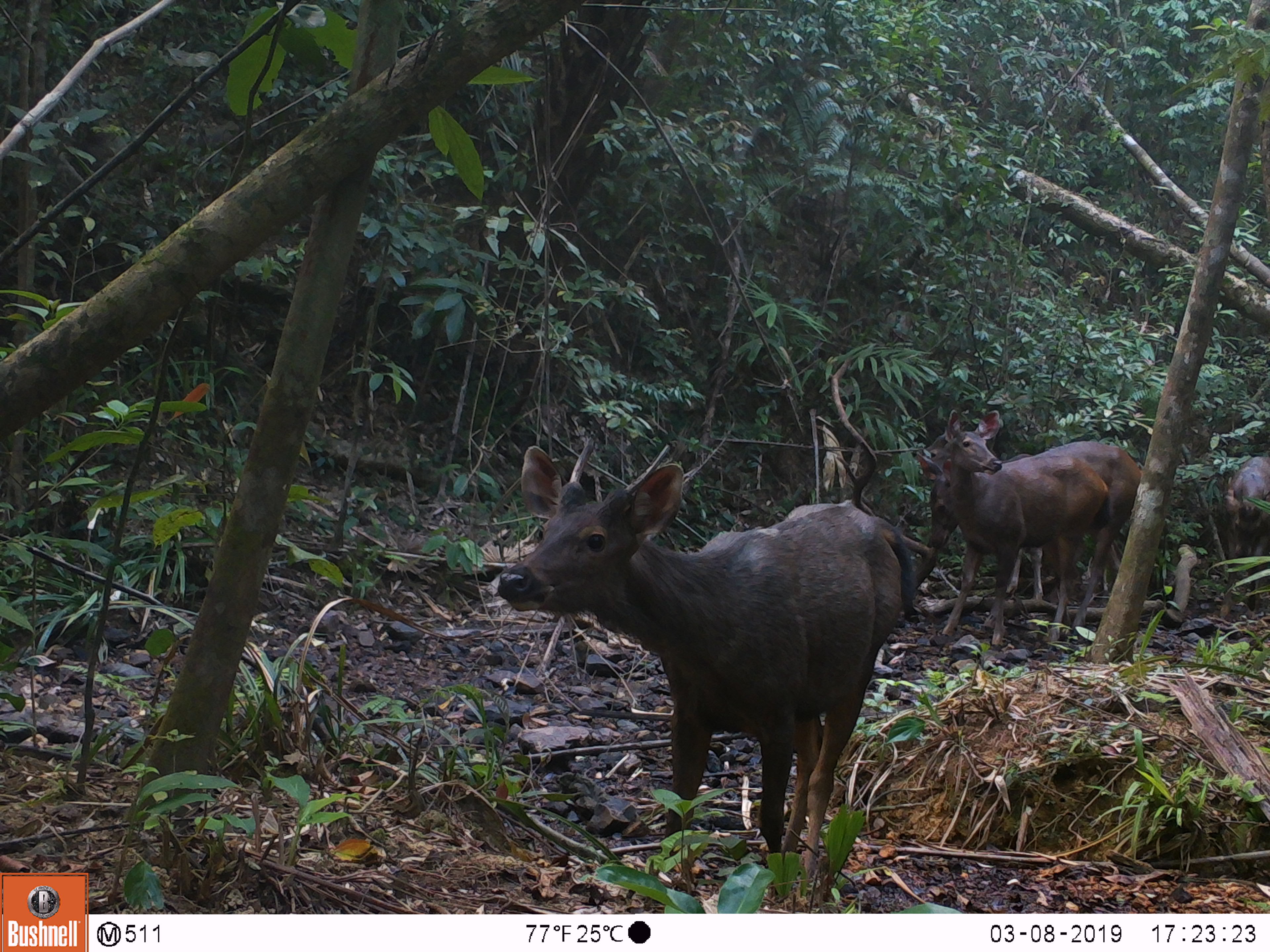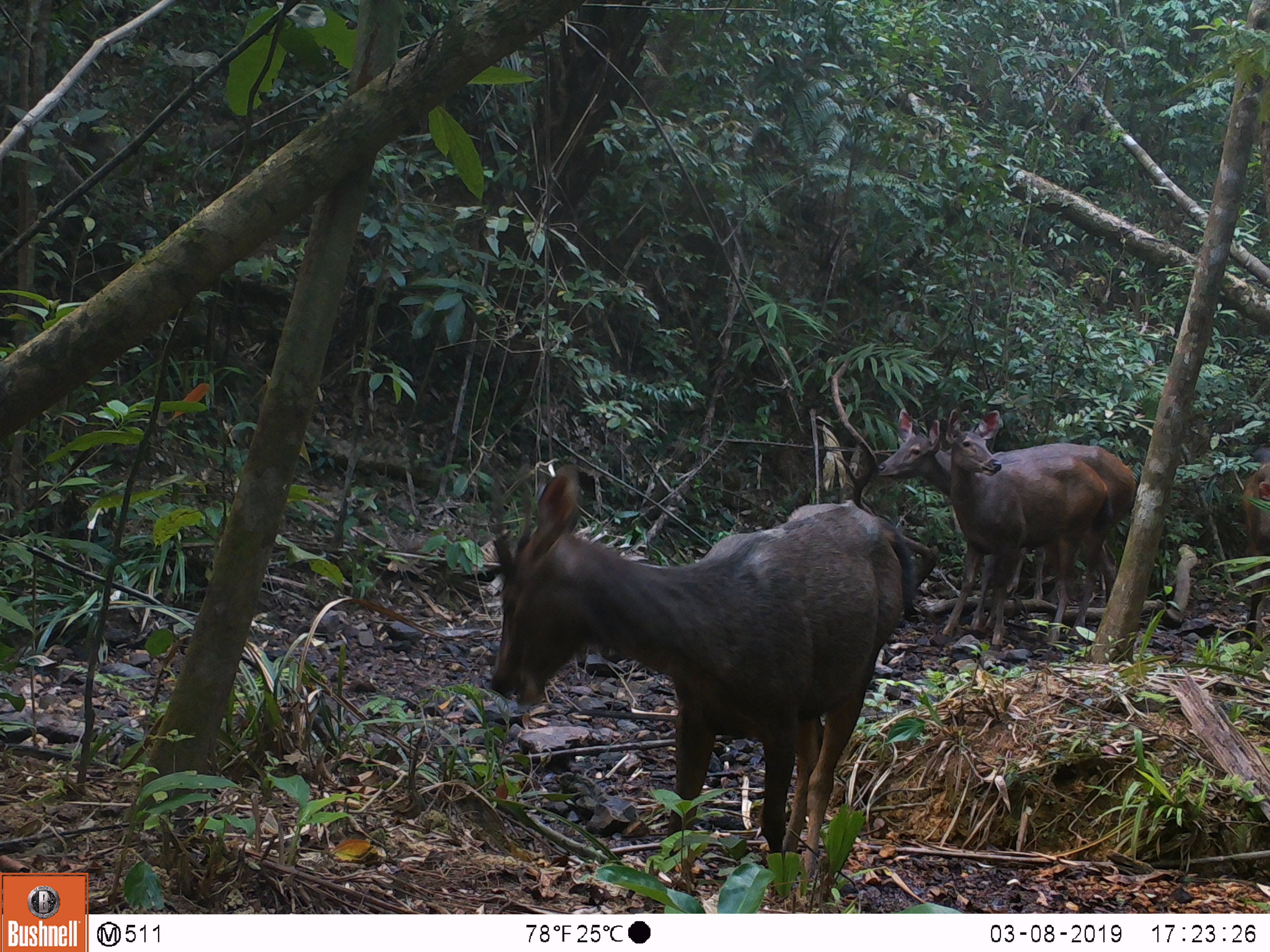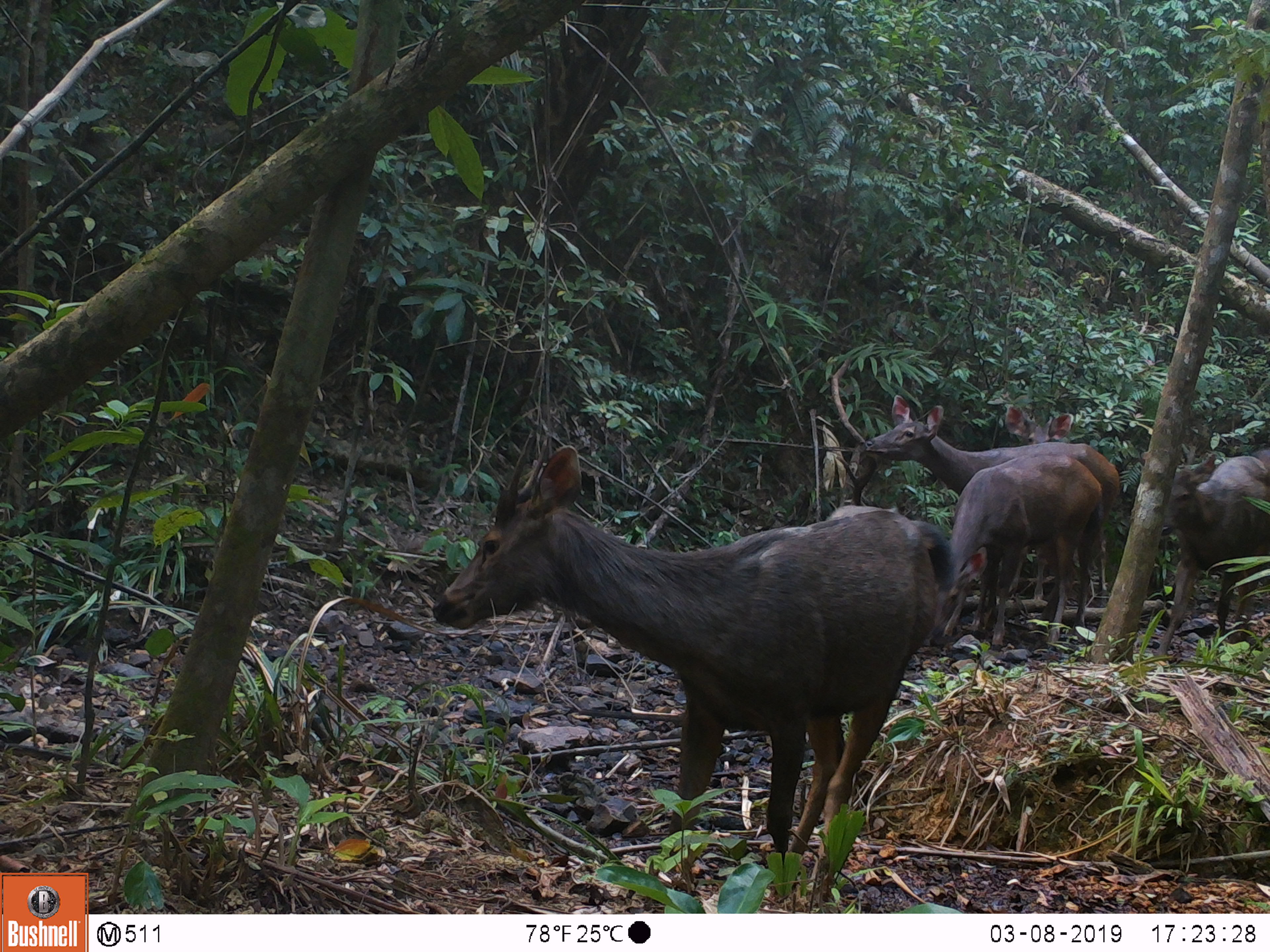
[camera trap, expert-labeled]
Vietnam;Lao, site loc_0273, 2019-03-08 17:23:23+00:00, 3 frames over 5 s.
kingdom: Animalia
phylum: Chordata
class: Mammalia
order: Artiodactyla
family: Cervidae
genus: Rusa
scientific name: Rusa unicolor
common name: sambar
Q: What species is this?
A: Sambar (Rusa unicolor).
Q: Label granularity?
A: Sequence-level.